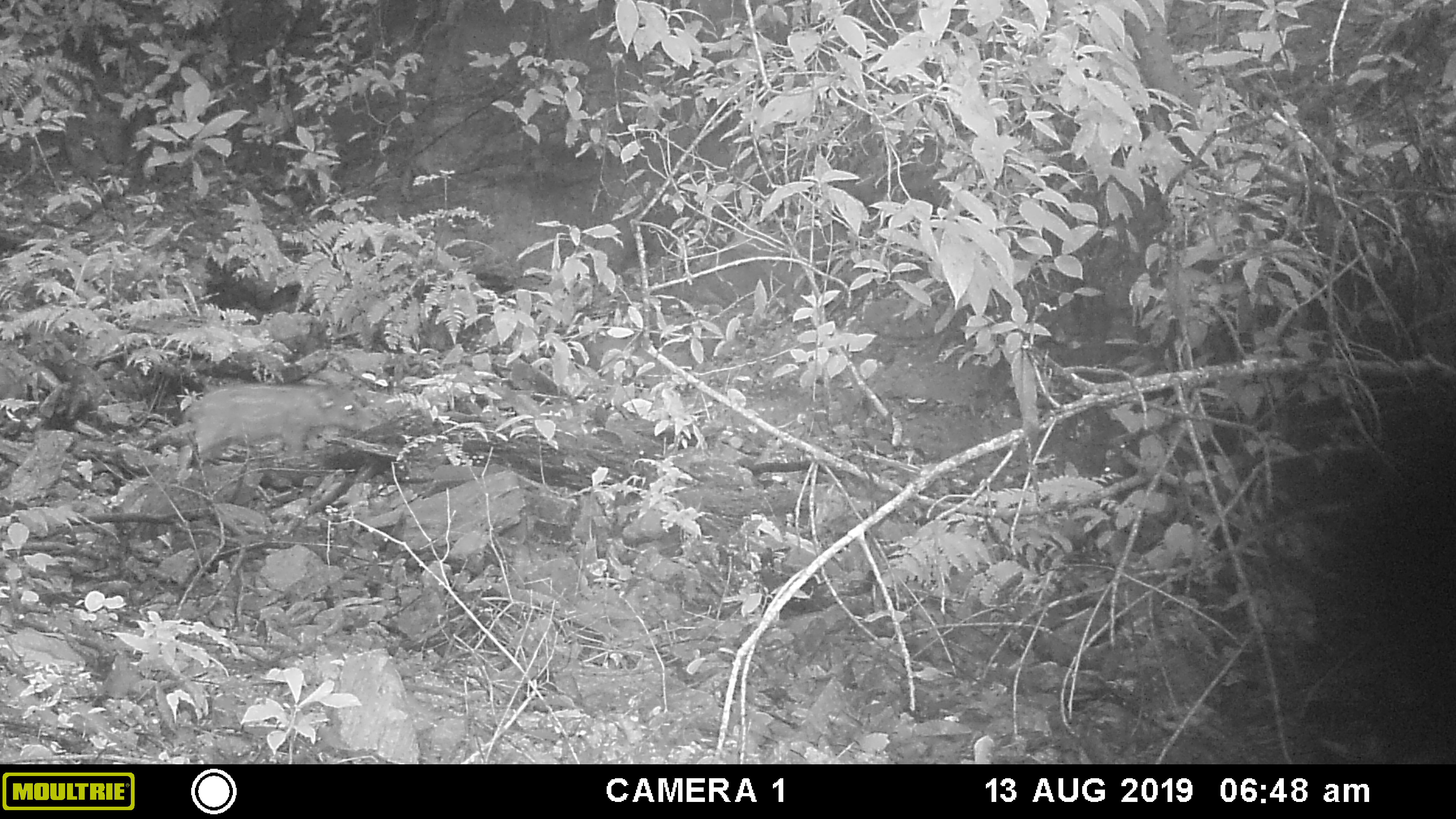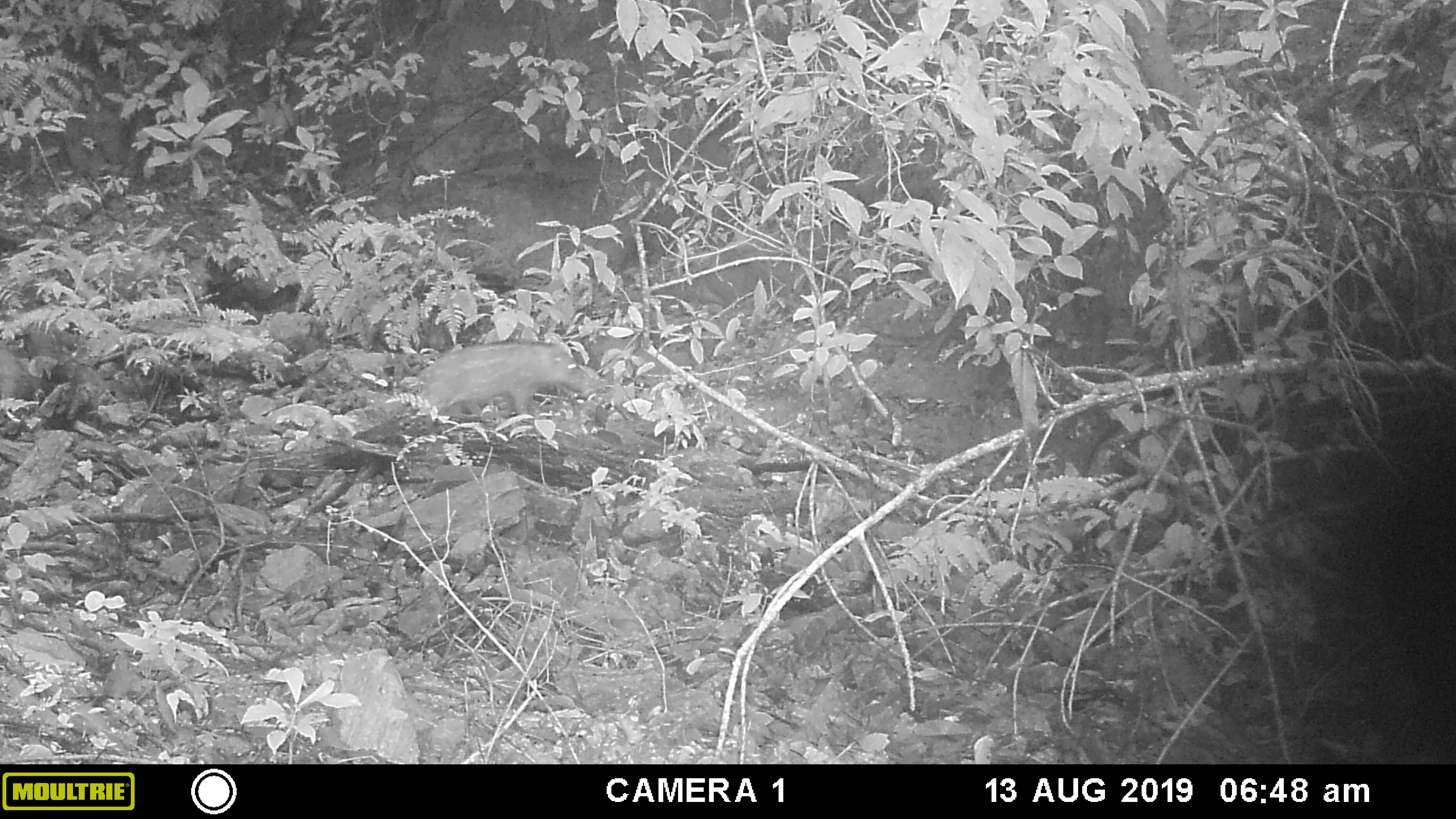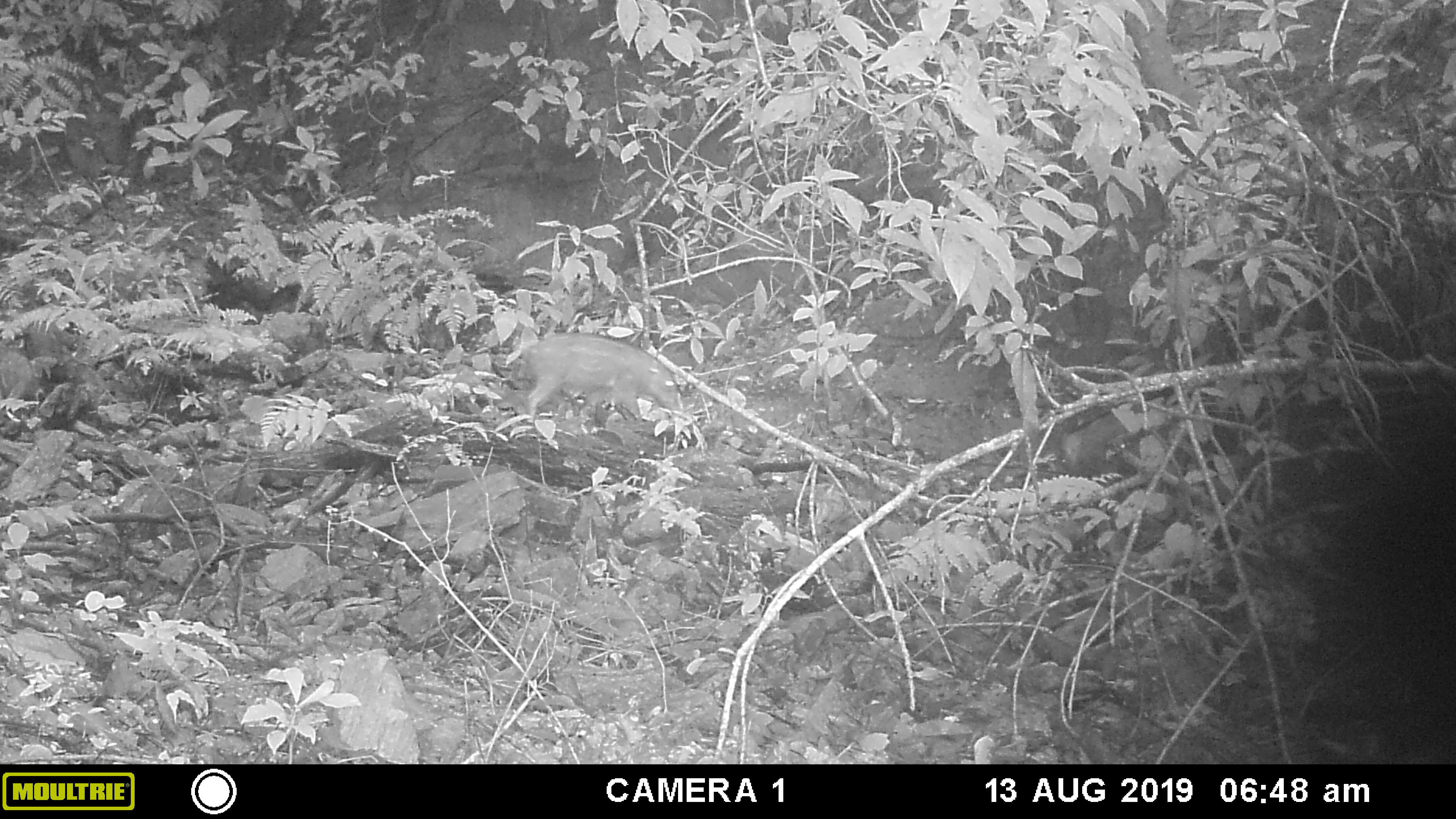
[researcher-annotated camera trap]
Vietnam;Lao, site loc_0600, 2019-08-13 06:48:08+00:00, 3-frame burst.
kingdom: Animalia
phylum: Chordata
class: Mammalia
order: Artiodactyla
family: Suidae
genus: Sus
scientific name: Sus scrofa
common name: eurasian wild pig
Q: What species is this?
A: Eurasian wild pig (Sus scrofa).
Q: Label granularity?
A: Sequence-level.